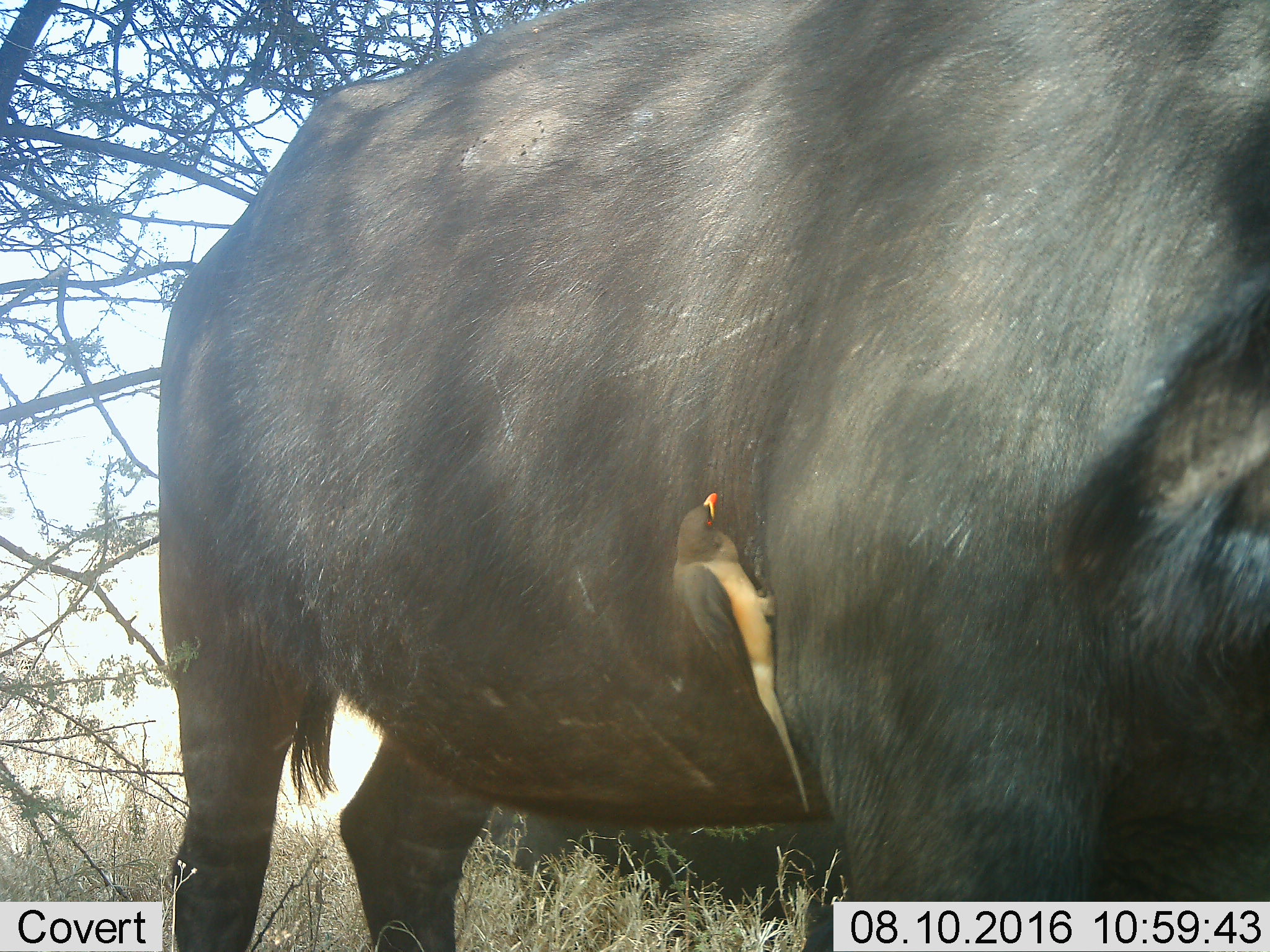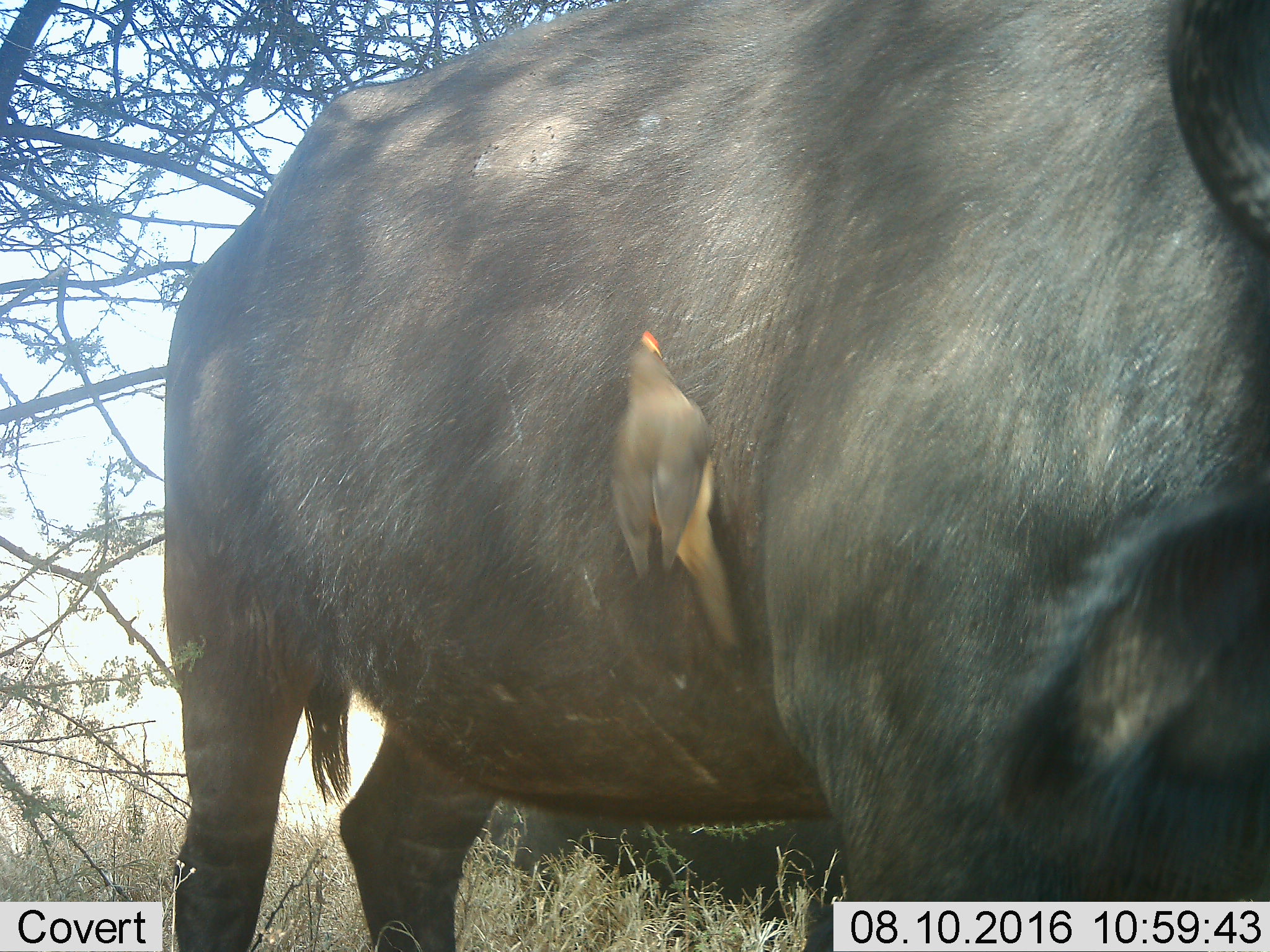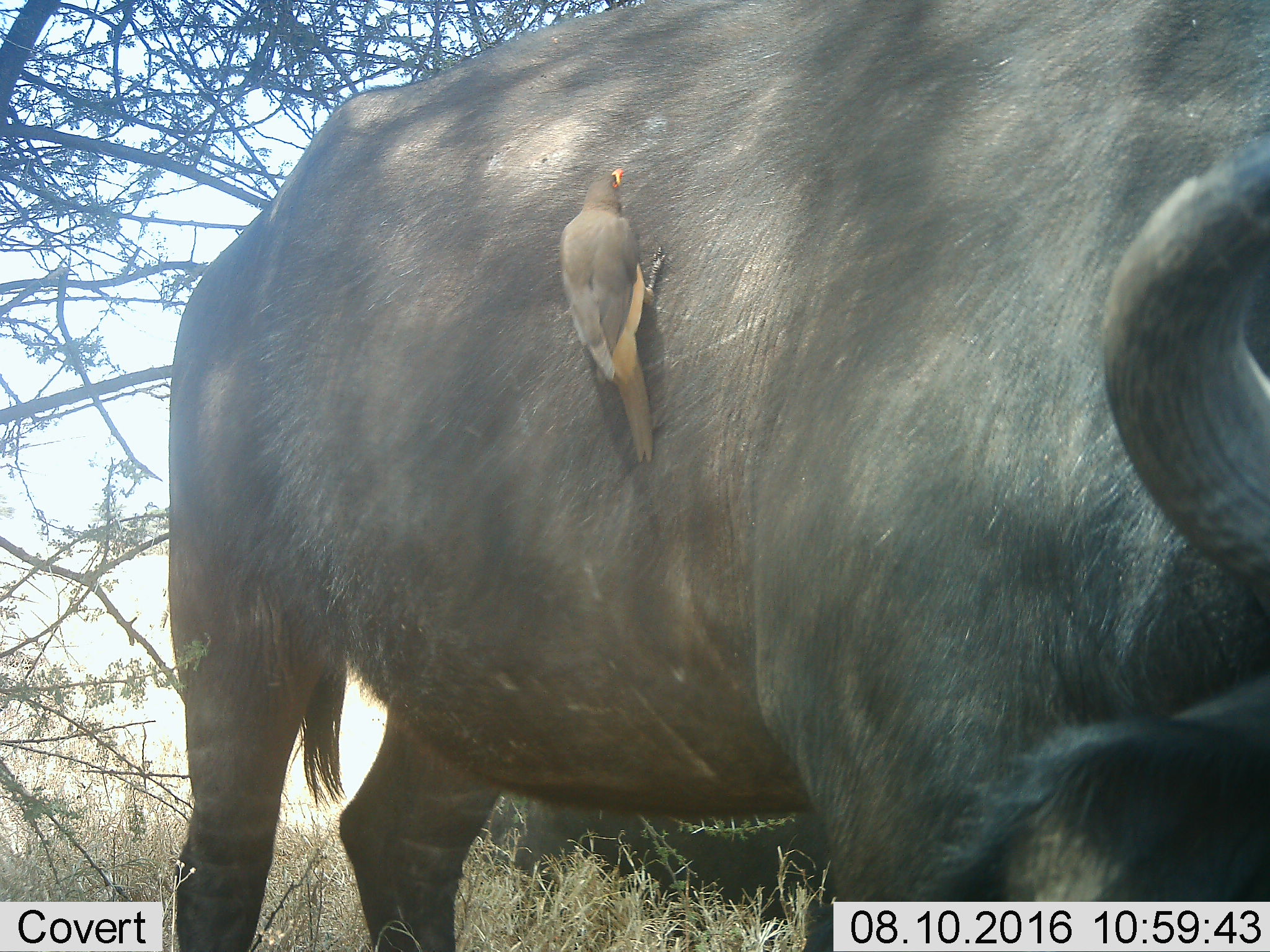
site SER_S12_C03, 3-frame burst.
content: unidentified animal